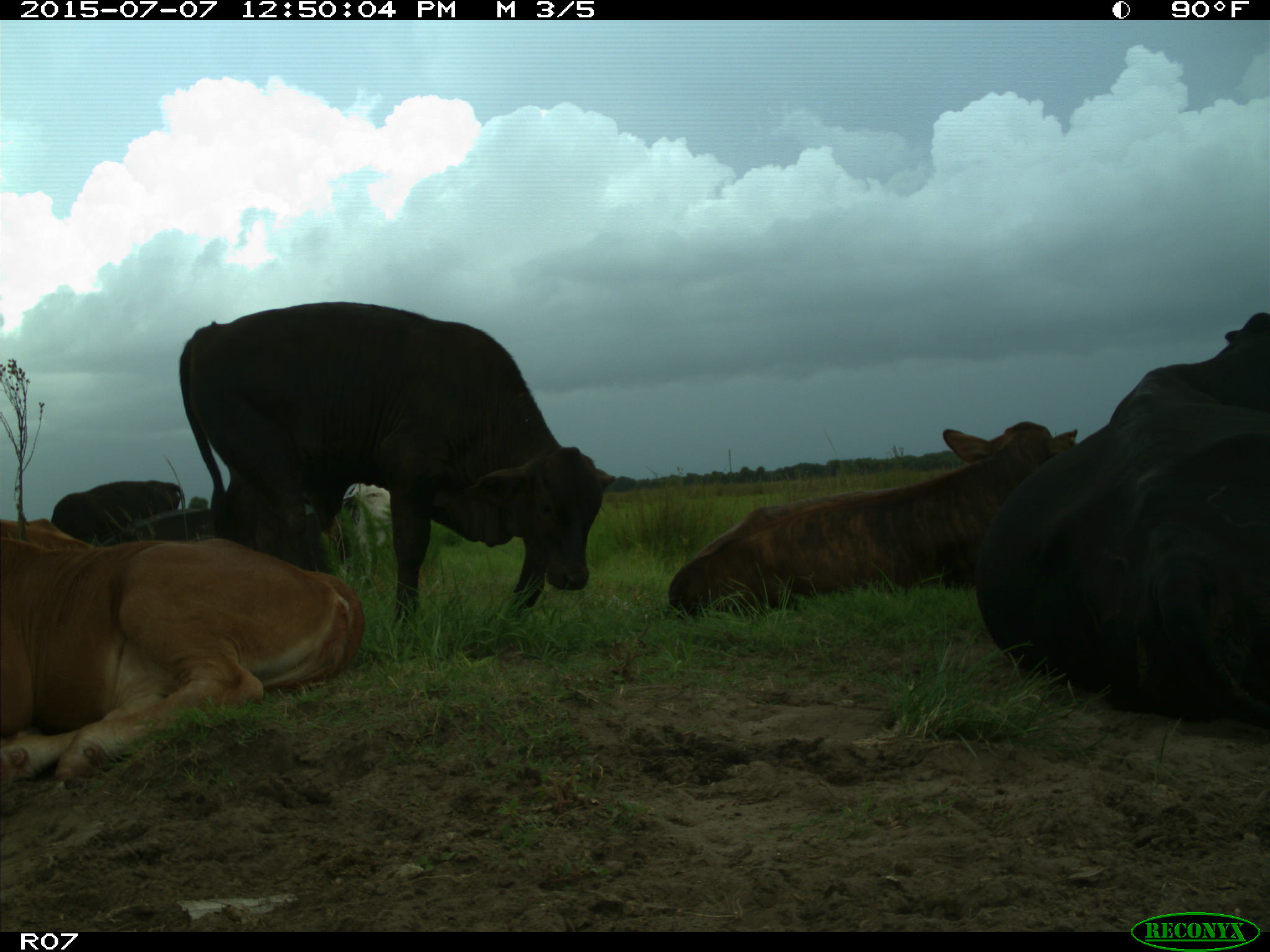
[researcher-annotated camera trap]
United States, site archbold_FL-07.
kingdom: Animalia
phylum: Chordata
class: Mammalia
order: Artiodactyla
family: Bovidae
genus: Bos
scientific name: Bos taurus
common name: domestic cow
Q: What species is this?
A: Bos taurus (domestic cow).